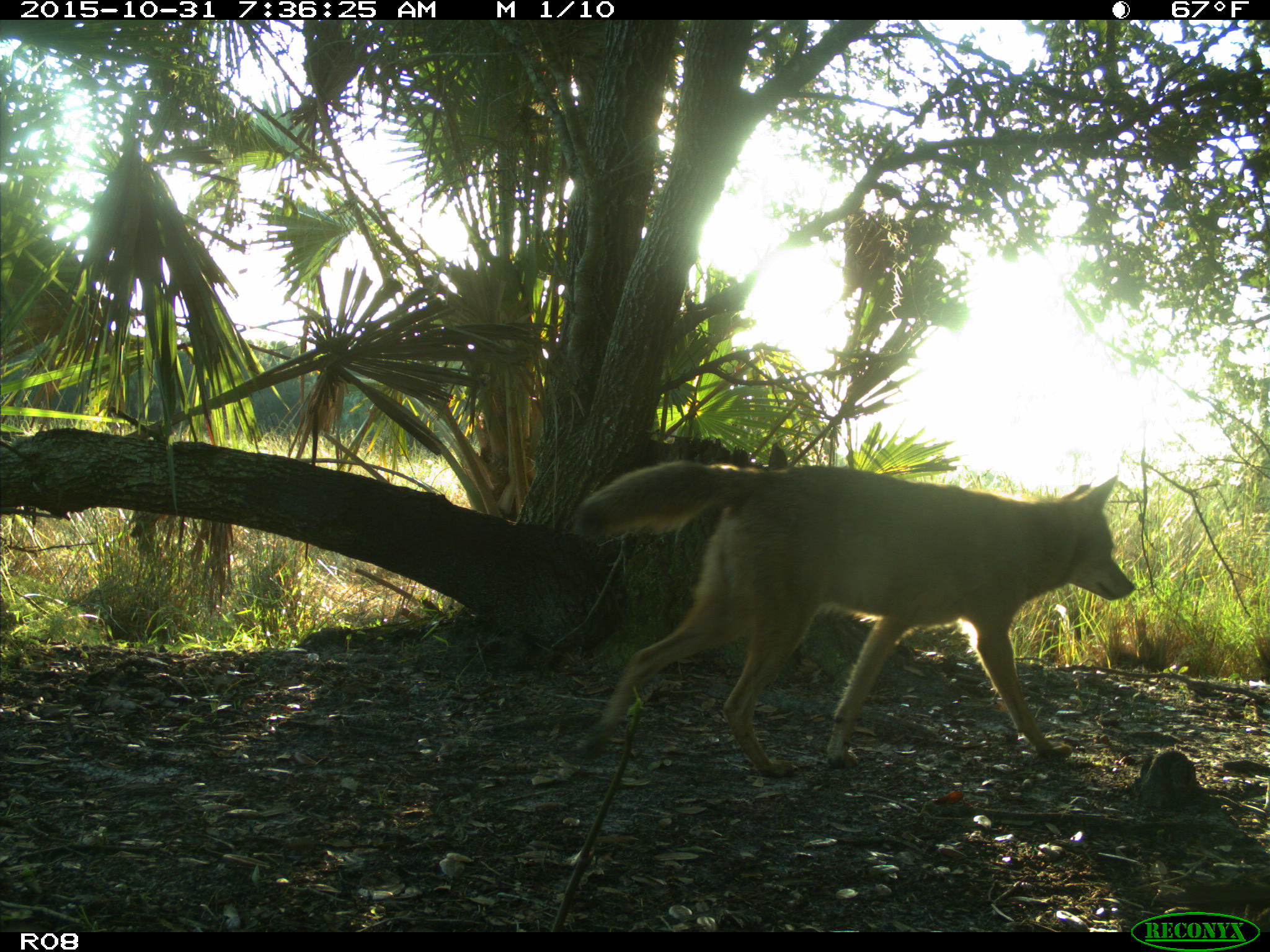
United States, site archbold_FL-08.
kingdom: Animalia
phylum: Chordata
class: Mammalia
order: Carnivora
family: Canidae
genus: Canis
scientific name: Canis latrans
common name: coyote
Canis latrans (coyote).